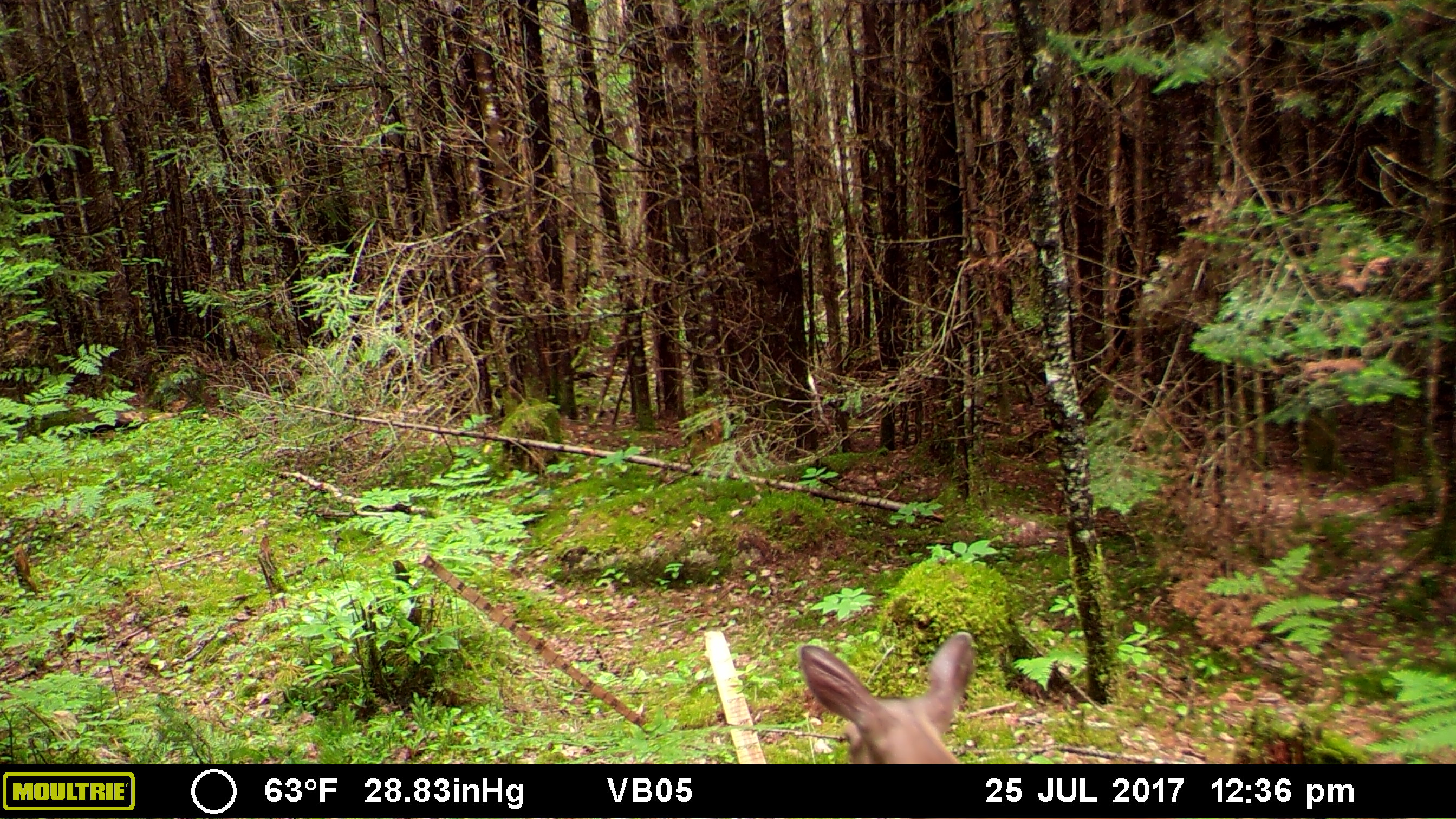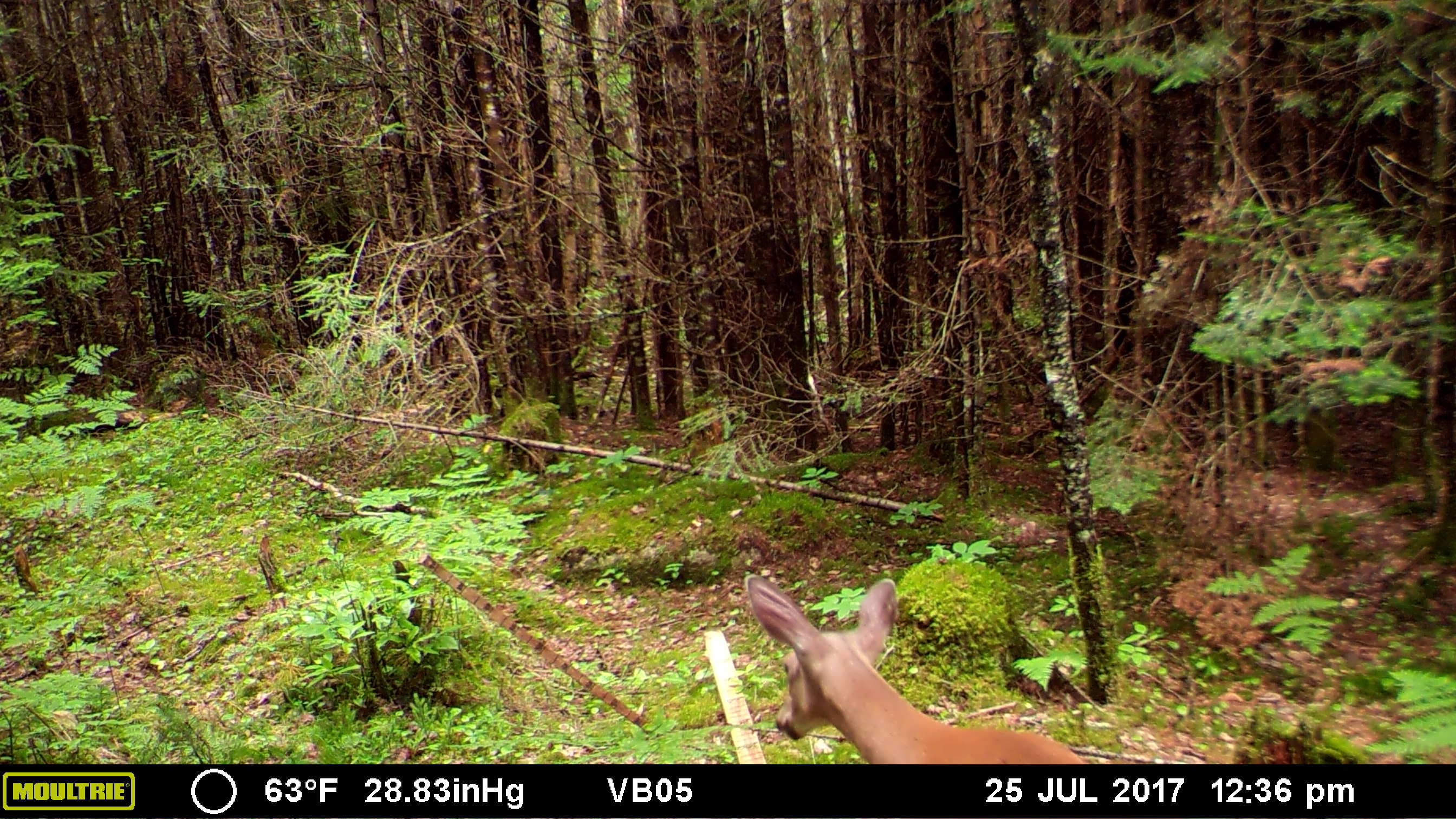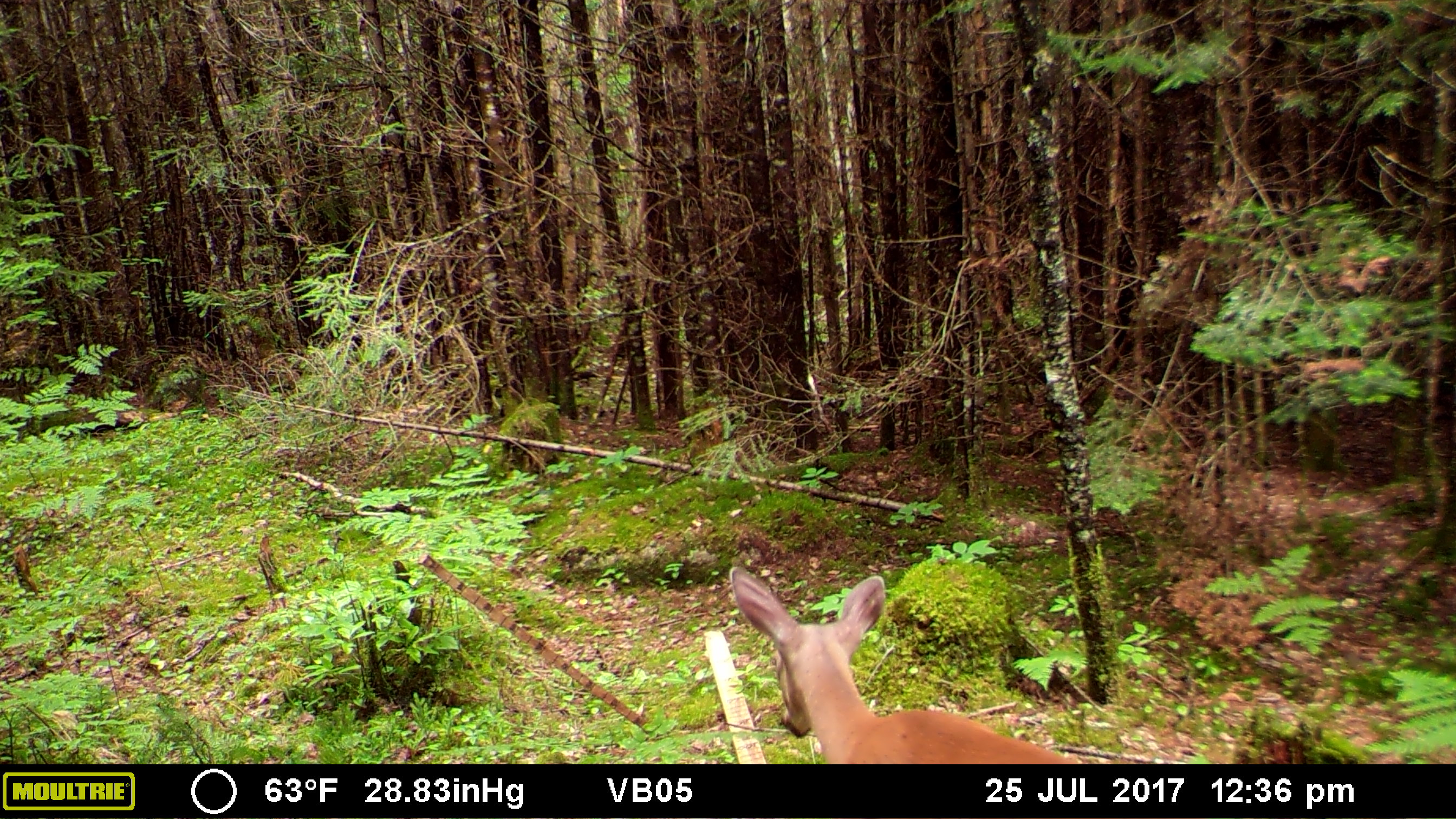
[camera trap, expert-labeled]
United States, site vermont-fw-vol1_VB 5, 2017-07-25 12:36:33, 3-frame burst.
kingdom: Animalia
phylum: Chordata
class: Mammalia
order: Artiodactyla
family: Cervidae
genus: Odocoileus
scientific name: Odocoileus virginianus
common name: white-tailed deer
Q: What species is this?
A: White-tailed deer (Odocoileus virginianus).